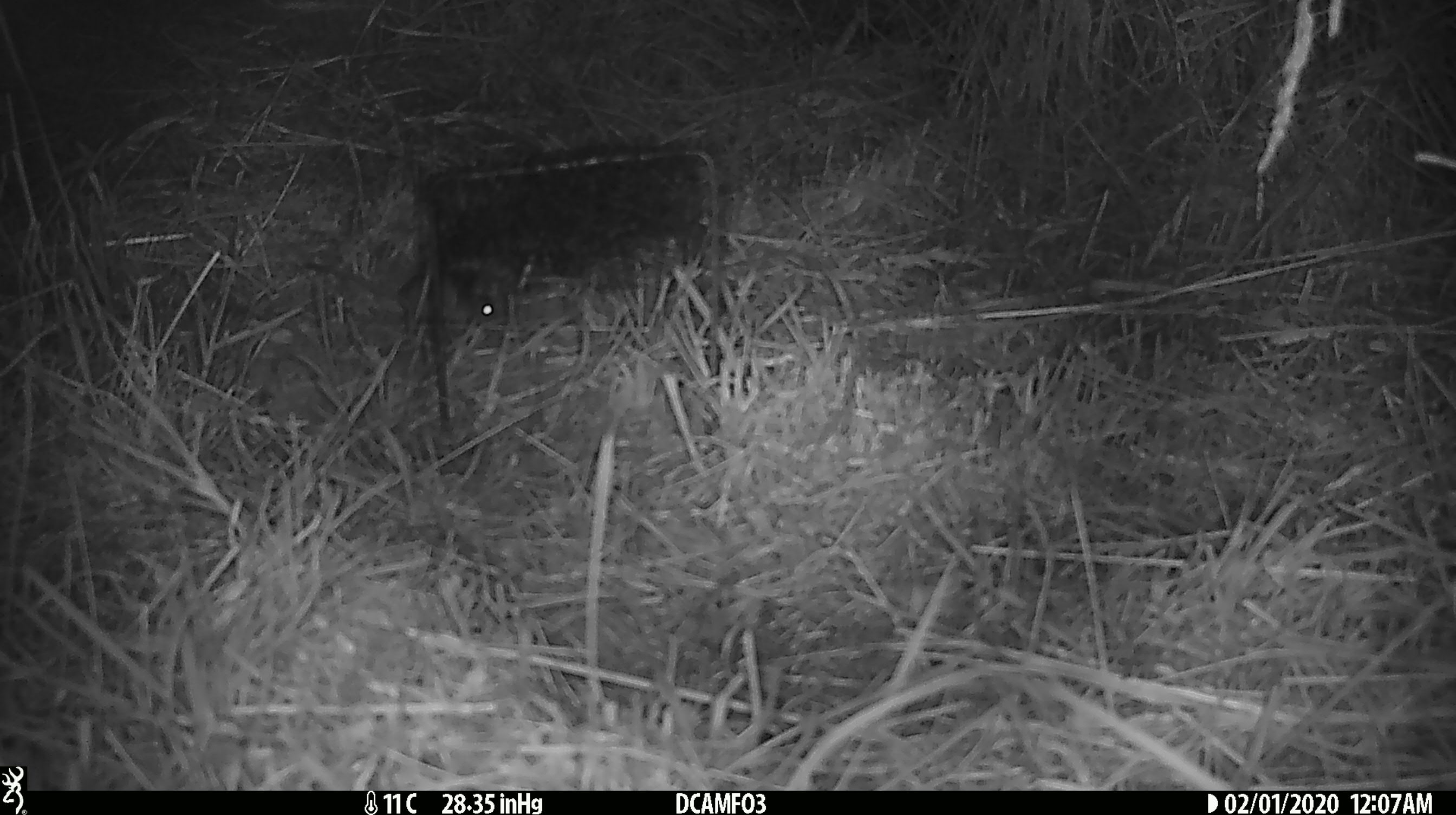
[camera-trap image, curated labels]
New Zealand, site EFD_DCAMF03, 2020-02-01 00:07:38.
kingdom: Animalia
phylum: Chordata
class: Mammalia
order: Rodentia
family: Muridae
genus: Mus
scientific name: Mus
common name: mouse